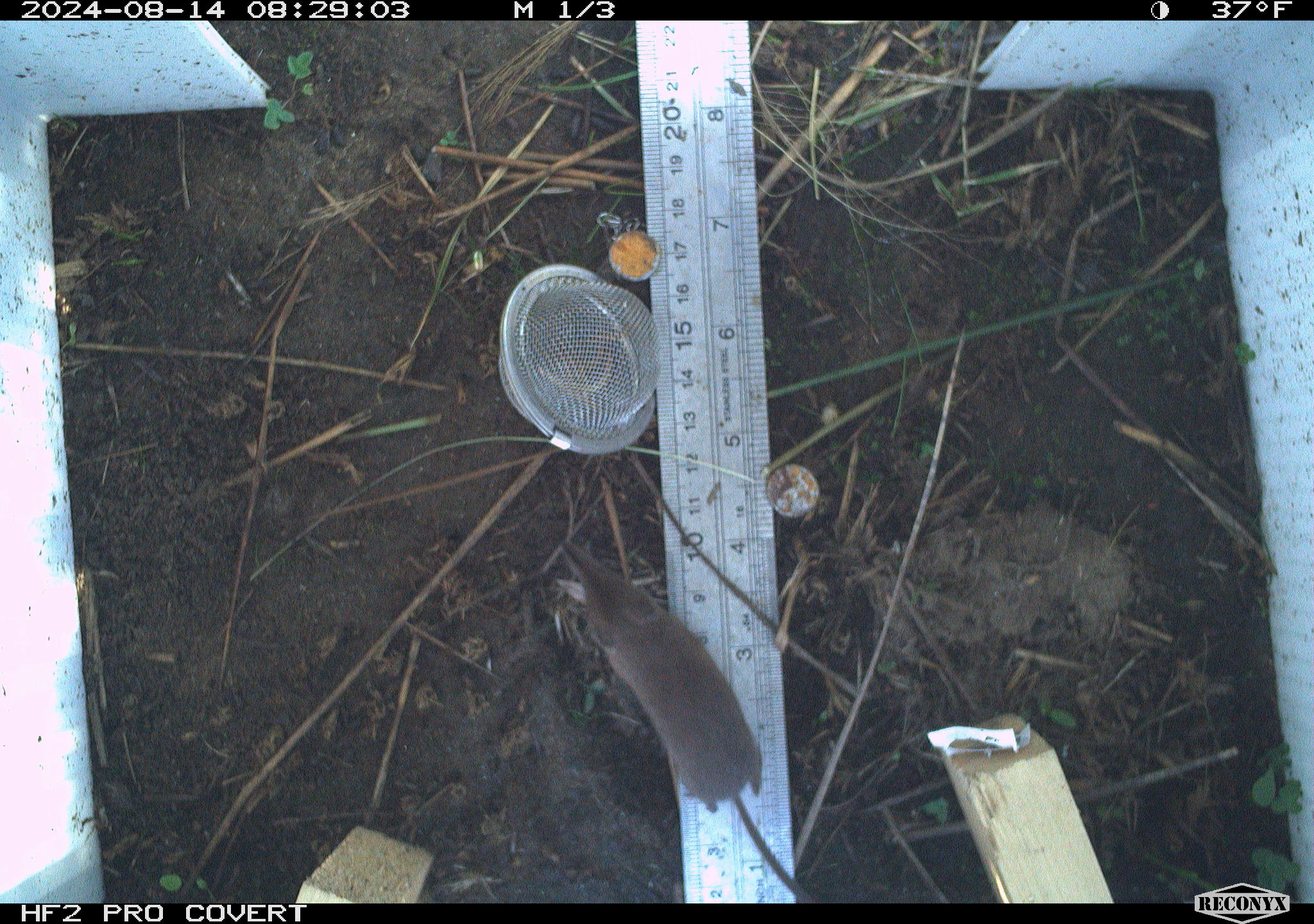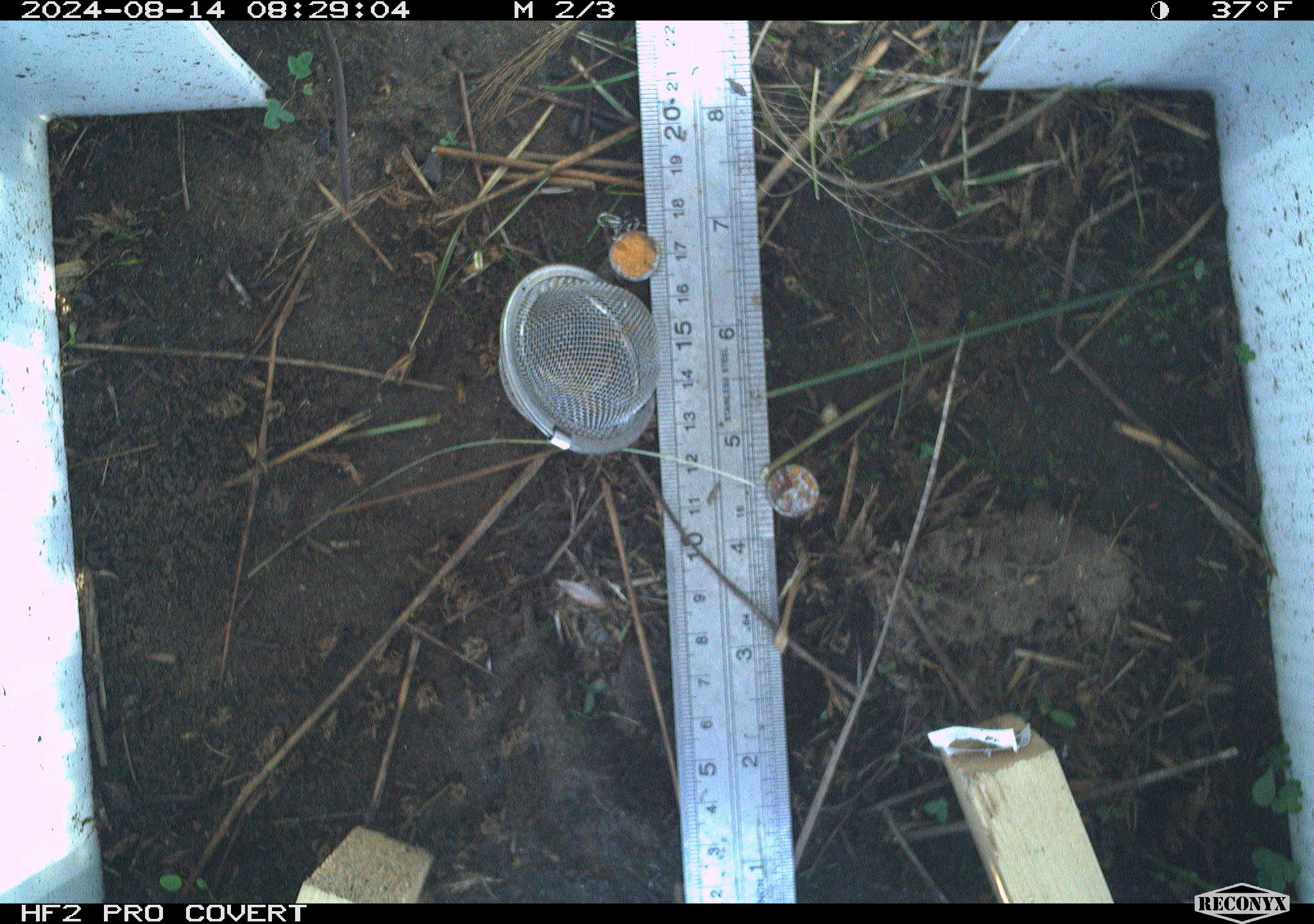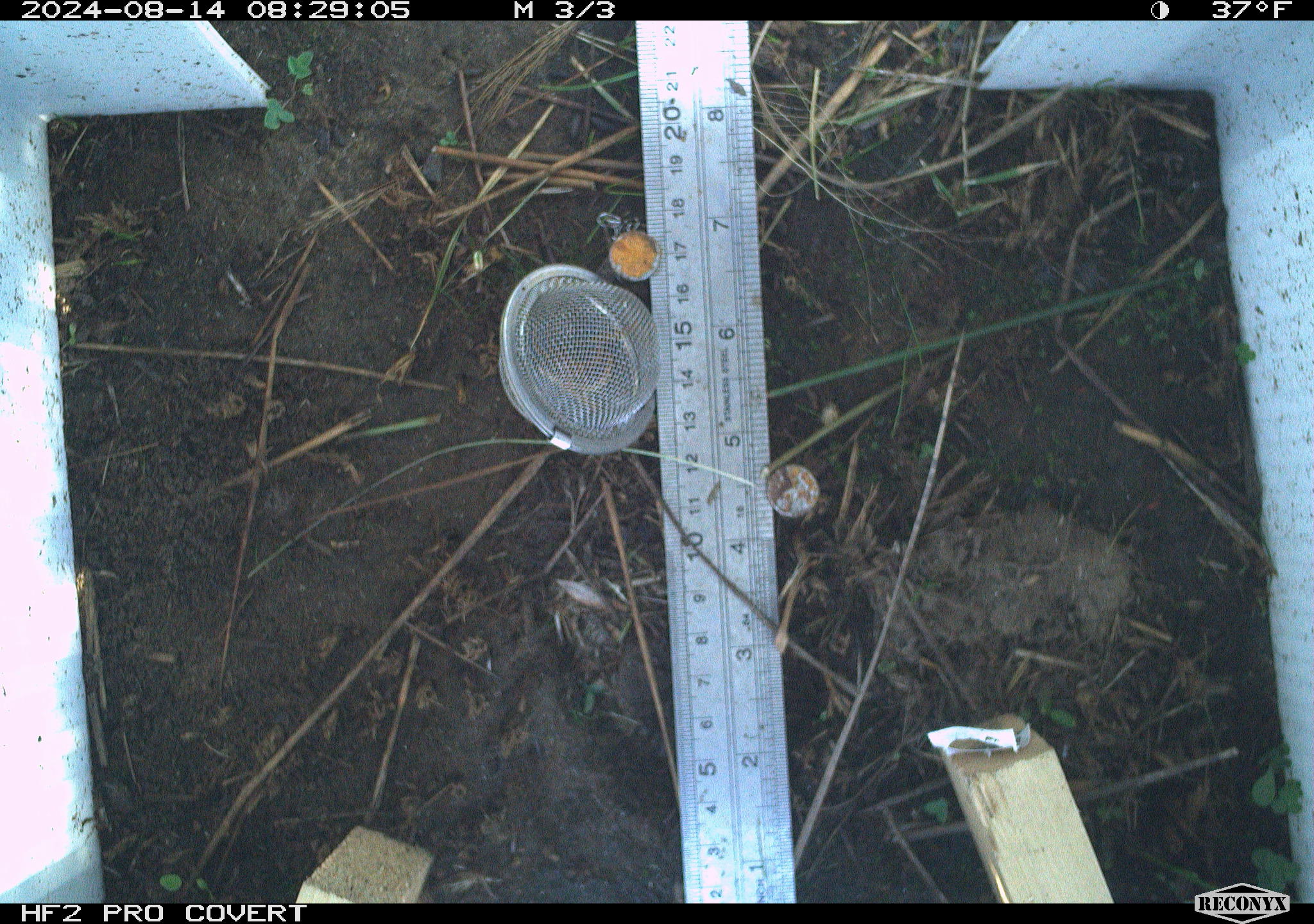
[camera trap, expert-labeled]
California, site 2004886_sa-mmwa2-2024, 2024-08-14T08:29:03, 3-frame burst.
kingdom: Animalia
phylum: Chordata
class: Mammalia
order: Eulipotyphla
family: Soricidae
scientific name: Soricidae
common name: shrews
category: soricidae family